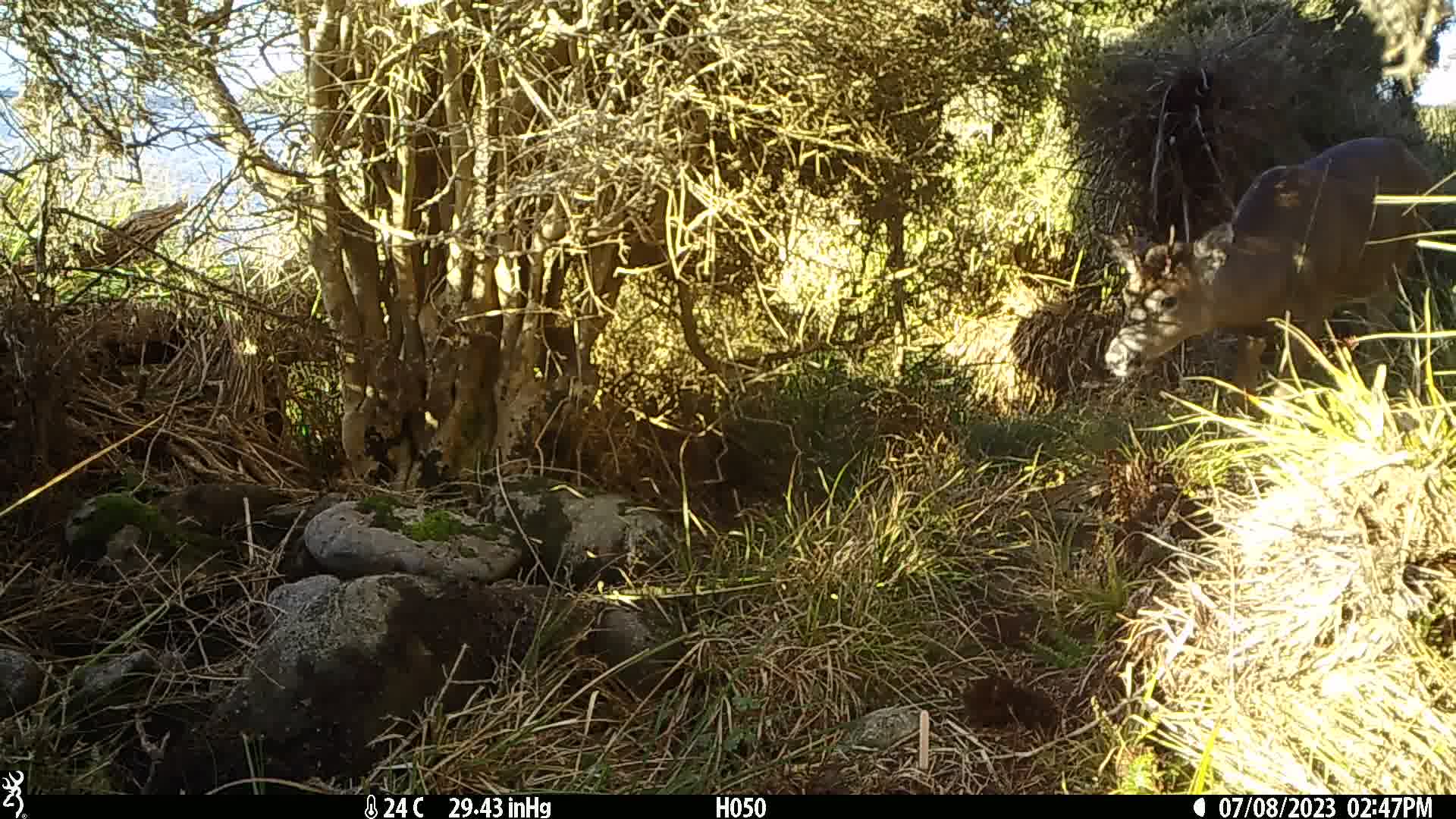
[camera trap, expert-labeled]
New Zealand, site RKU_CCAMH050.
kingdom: Animalia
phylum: Chordata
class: Mammalia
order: Artiodactyla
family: Cervidae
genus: Odocoileus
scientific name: Odocoileus virginianus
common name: white-tailed deer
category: white tailed deer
White tailed deer (white-tailed deer) (Odocoileus virginianus).